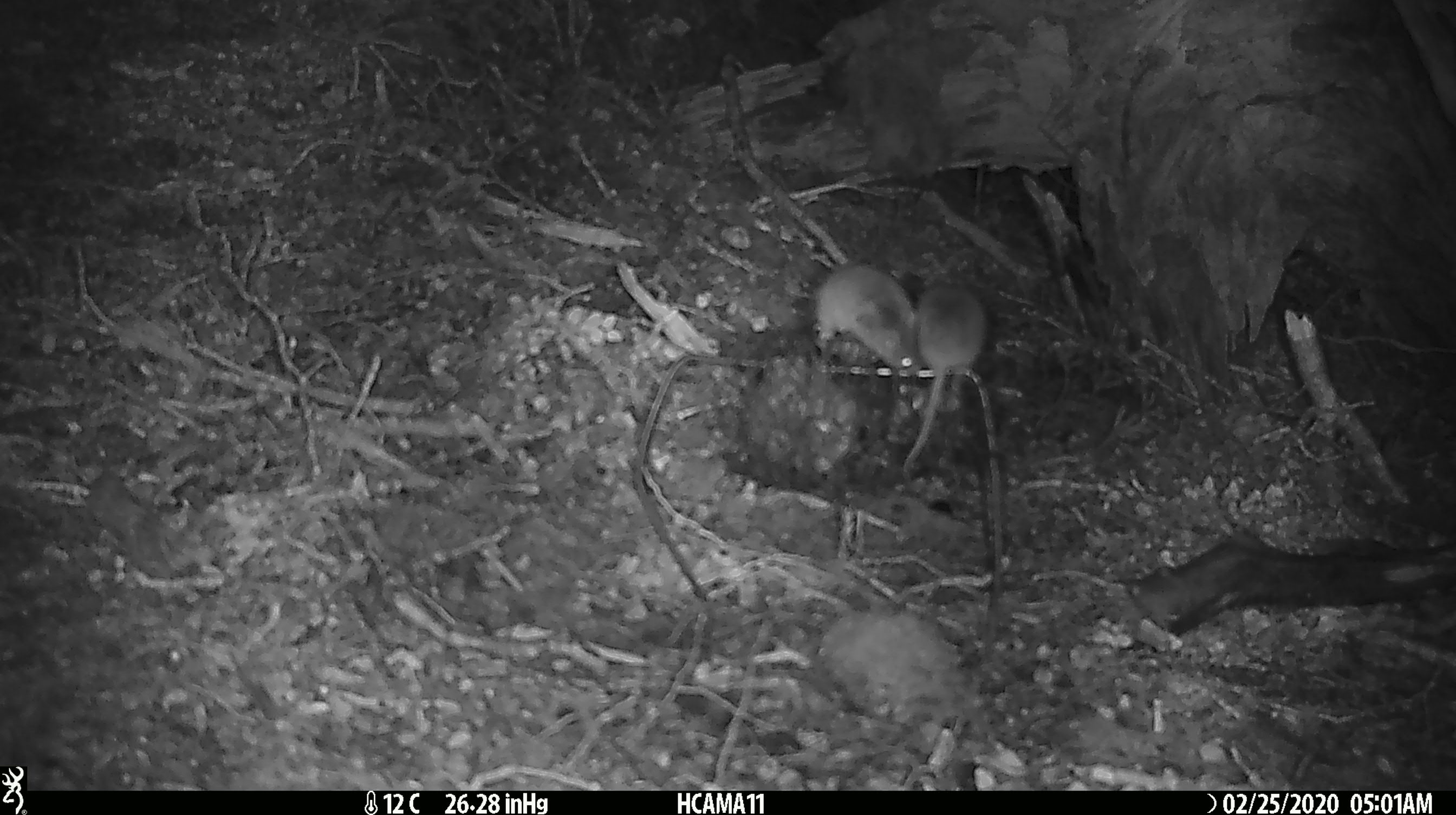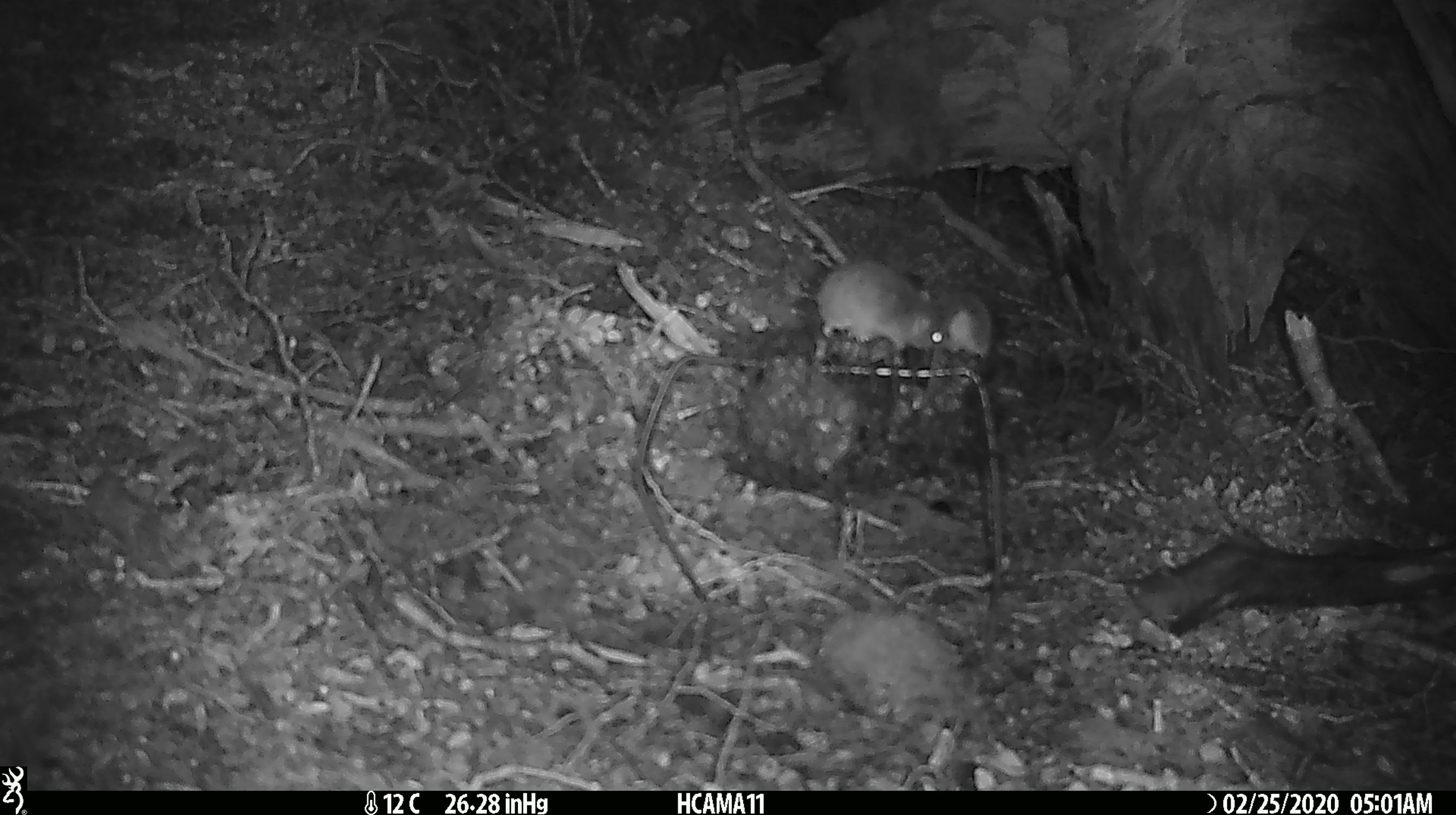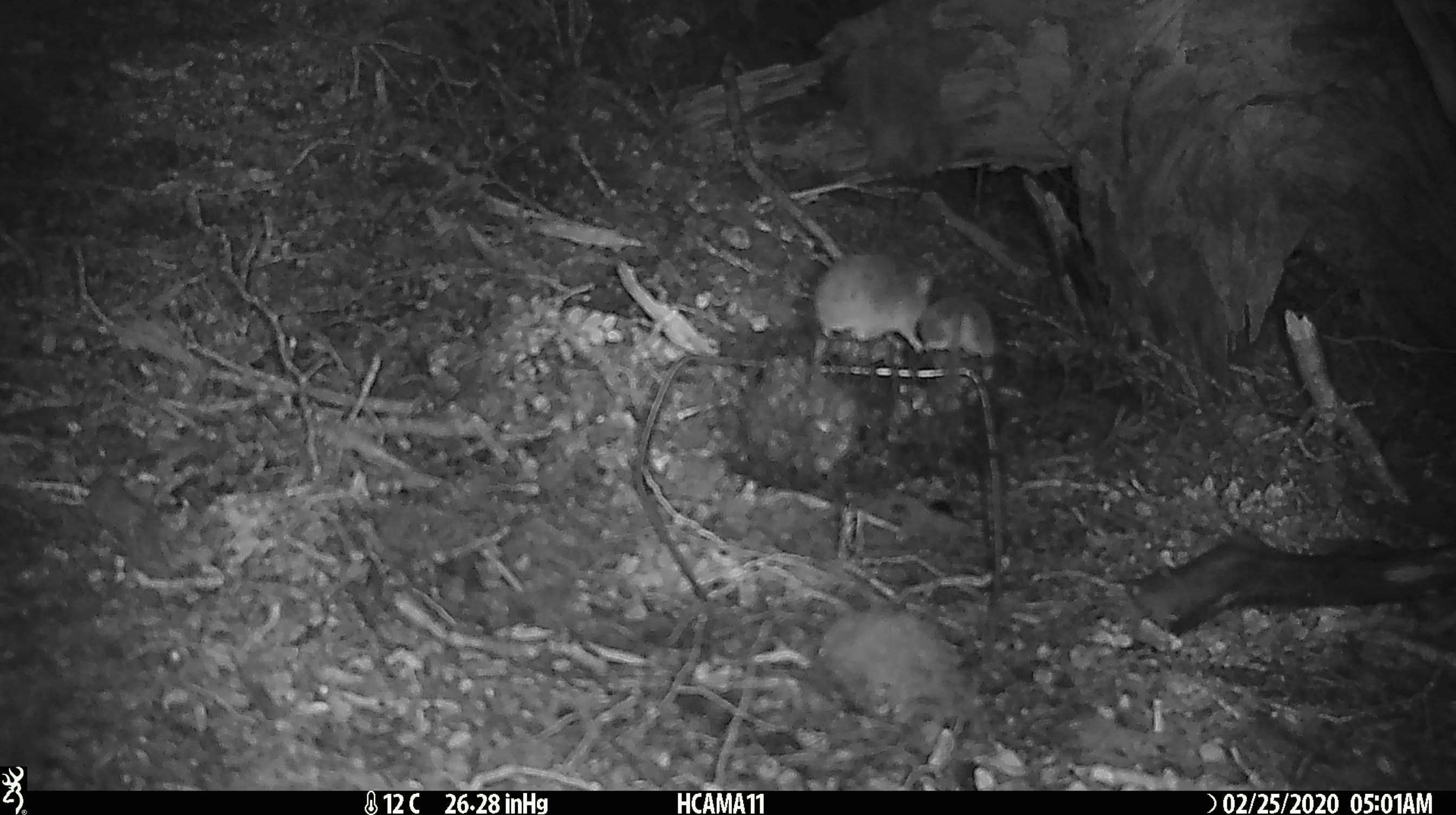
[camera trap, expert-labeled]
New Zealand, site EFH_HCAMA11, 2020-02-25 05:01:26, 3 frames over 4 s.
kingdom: Animalia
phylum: Chordata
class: Mammalia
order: Rodentia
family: Muridae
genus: Mus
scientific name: Mus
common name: mouse